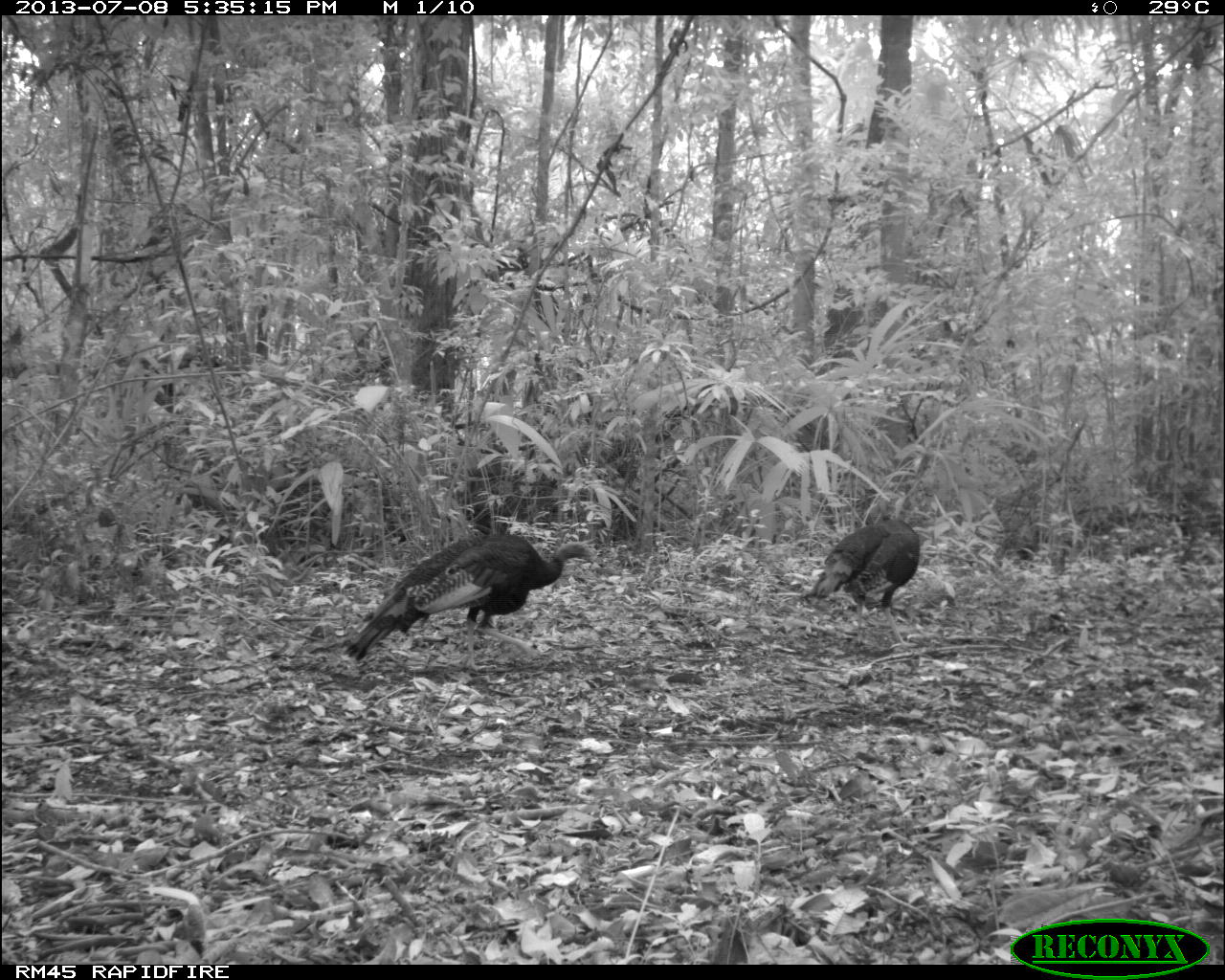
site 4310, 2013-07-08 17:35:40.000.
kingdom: Animalia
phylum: Chordata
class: Aves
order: Galliformes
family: Phasianidae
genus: Meleagris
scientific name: Meleagris ocellata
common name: ocellated turkey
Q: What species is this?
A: Meleagris ocellata (ocellated turkey).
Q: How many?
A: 2.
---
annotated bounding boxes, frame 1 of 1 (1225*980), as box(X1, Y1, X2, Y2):
meleagris ocellata: box(343, 533, 594, 672); box(798, 517, 920, 650)